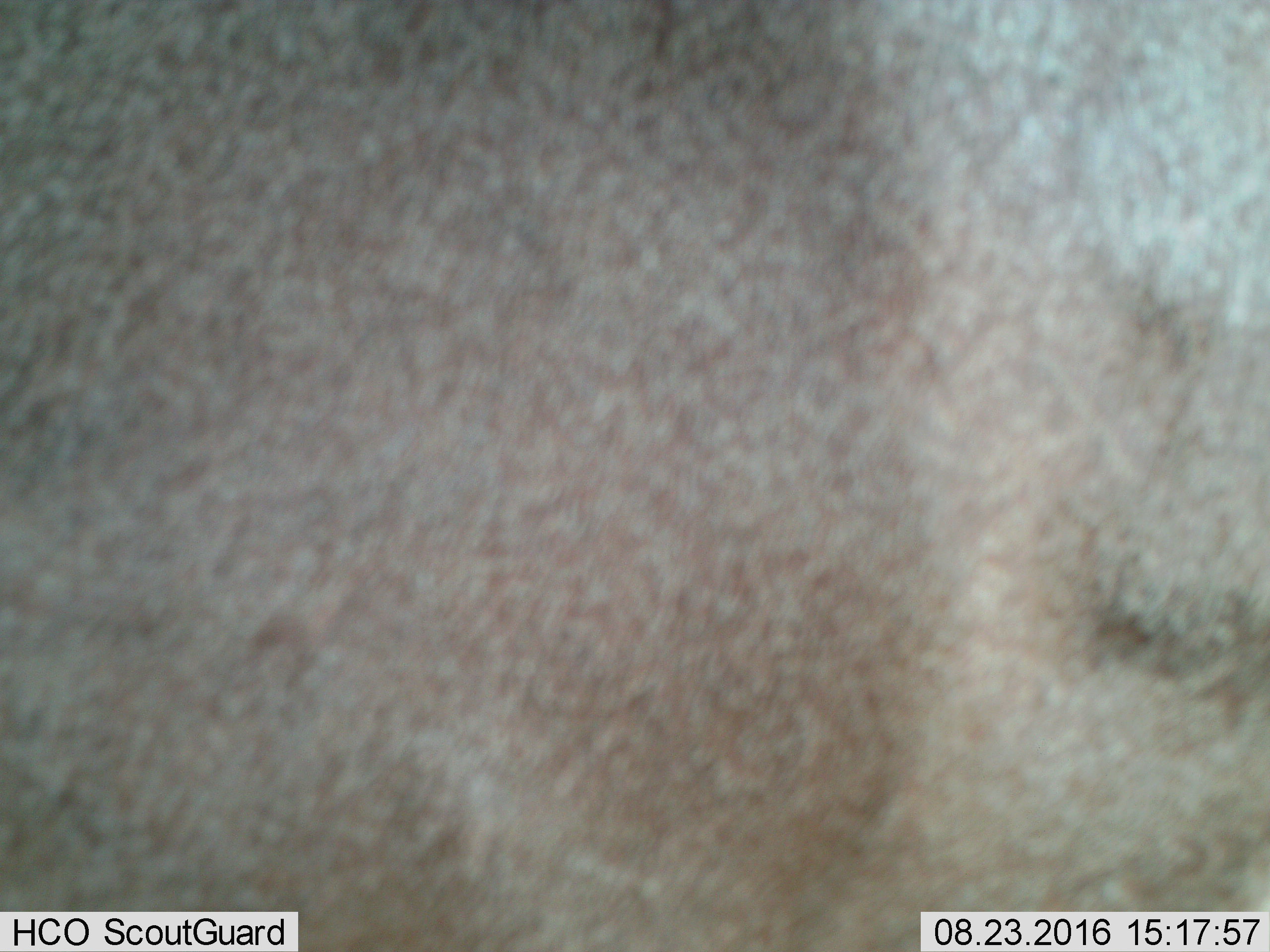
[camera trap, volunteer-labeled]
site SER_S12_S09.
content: unidentified animal